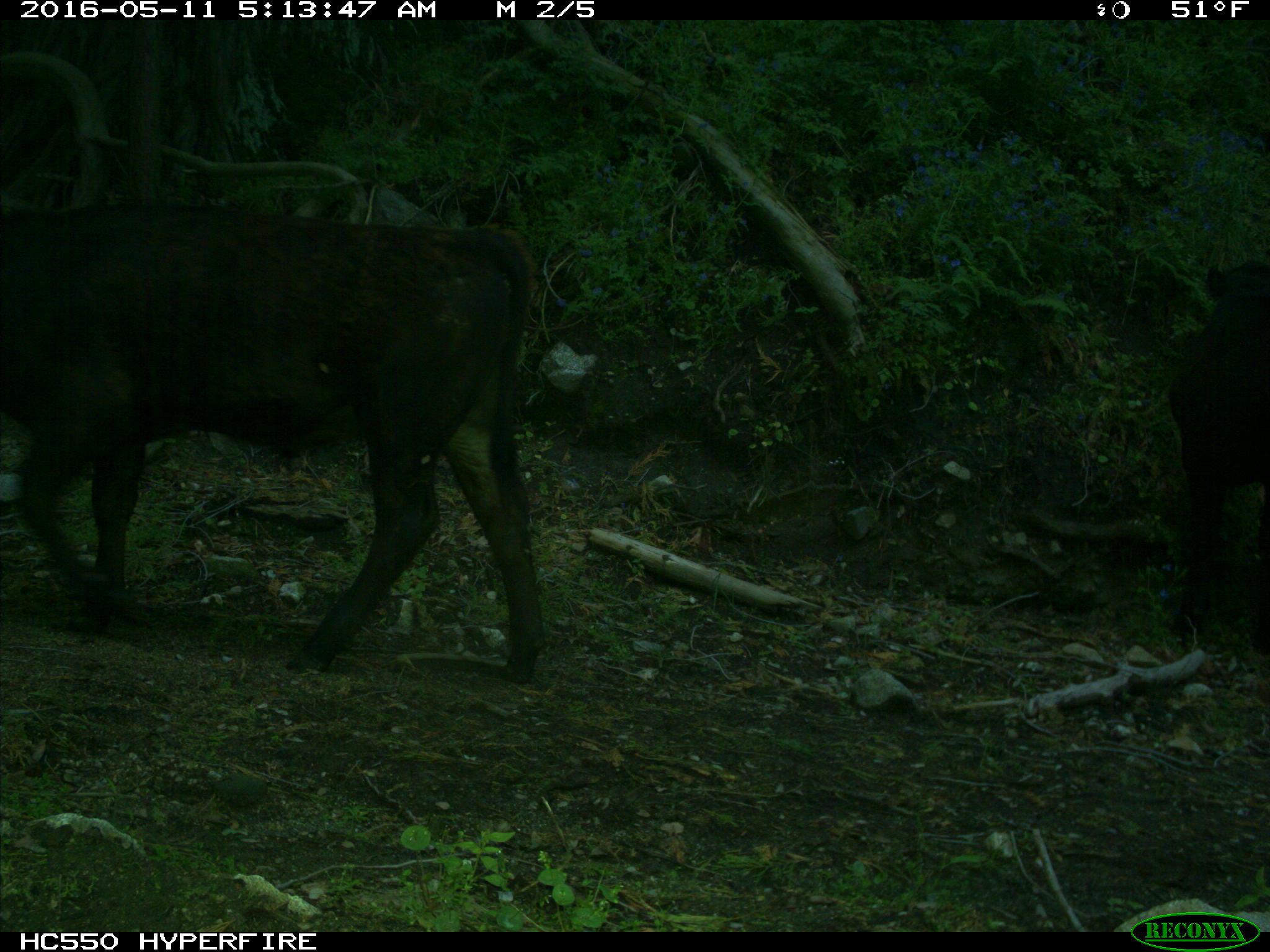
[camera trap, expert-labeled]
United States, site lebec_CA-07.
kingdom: Animalia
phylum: Chordata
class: Mammalia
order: Artiodactyla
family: Bovidae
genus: Bos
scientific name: Bos taurus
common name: domestic cow